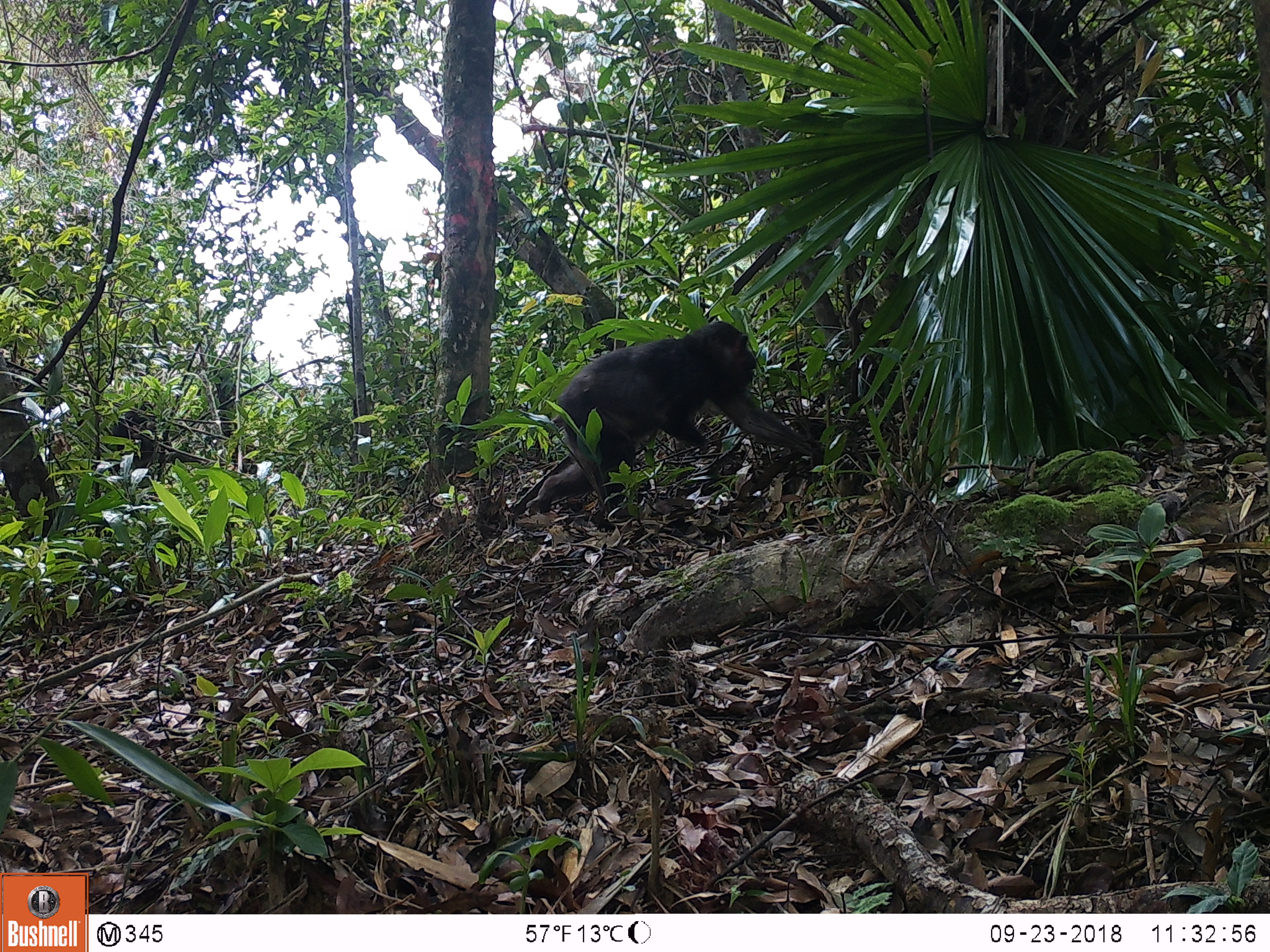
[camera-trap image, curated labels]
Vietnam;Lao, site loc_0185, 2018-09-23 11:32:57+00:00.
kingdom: Animalia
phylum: Chordata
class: Mammalia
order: Primates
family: Cercopithecidae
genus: Macaca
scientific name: Macaca arctoides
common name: stump-tailed macaque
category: stump tailed macaque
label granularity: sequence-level